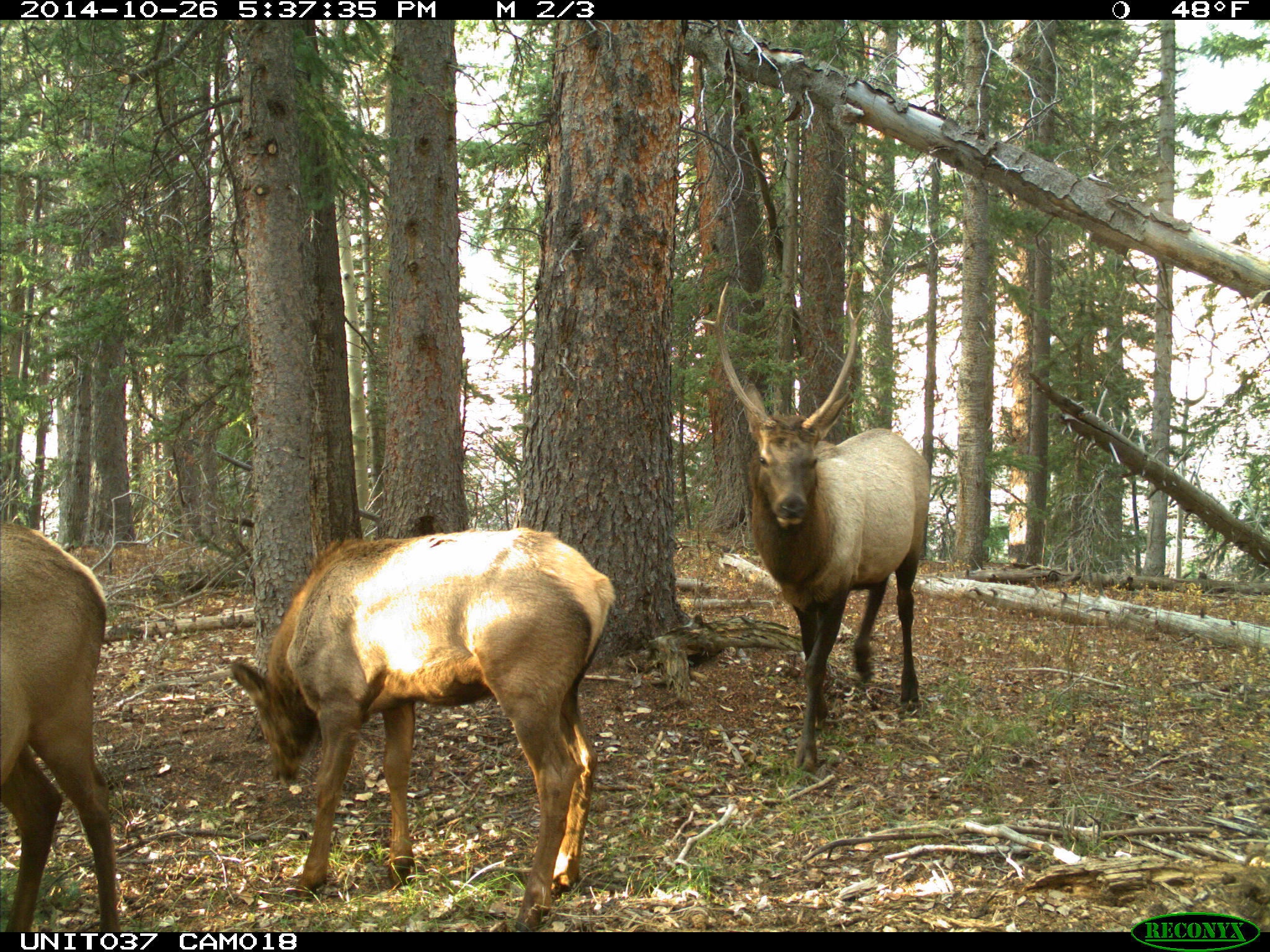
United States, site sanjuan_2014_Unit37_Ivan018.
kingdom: Animalia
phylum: Chordata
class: Mammalia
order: Artiodactyla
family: Cervidae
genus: Cervus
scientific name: Cervus elaphus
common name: red deer